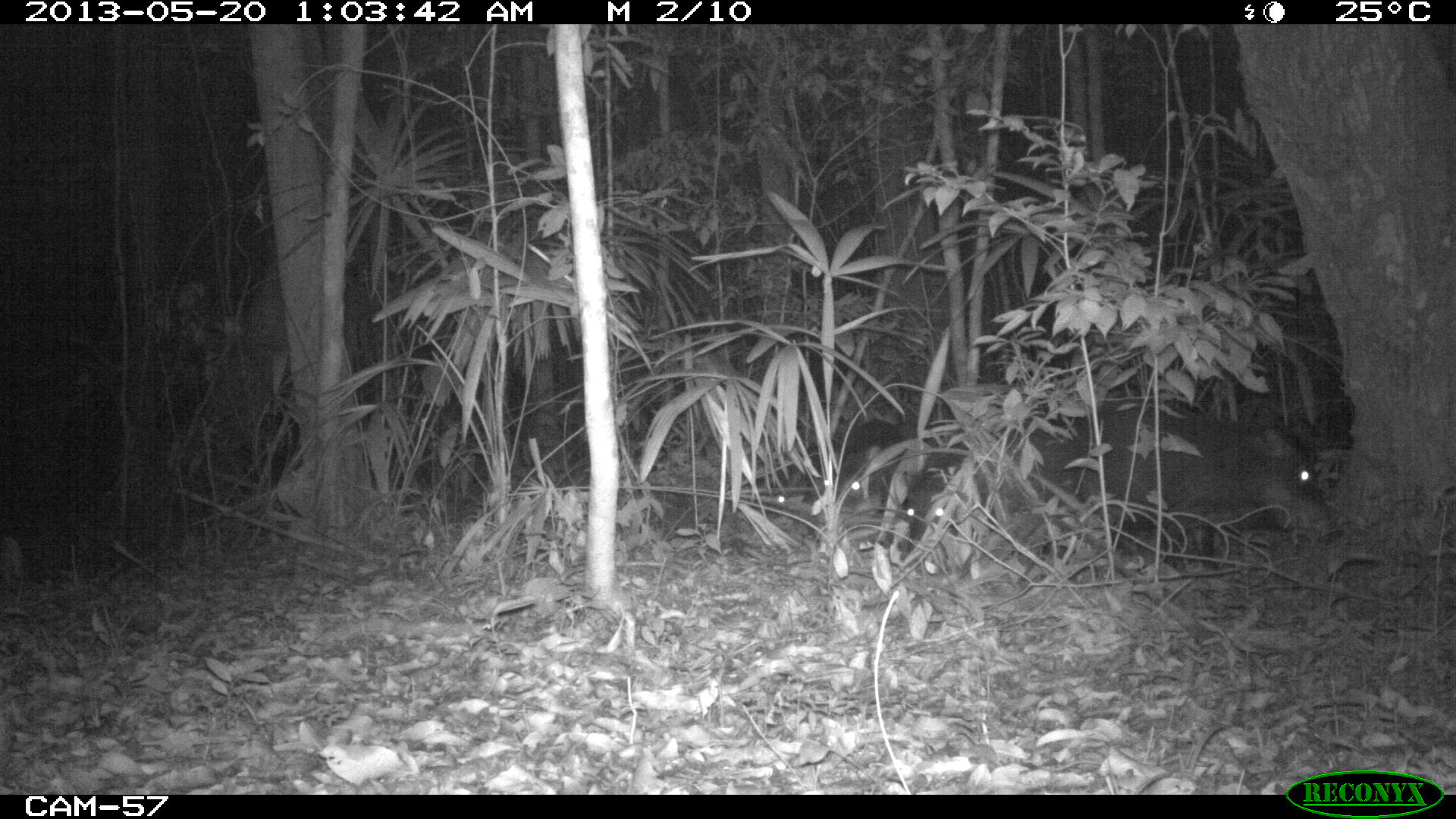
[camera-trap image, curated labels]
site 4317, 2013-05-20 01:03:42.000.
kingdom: Animalia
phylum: Chordata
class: Mammalia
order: Artiodactyla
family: Tayassuidae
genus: Tayassu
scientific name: Tayassu pecari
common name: white-lipped peccary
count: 5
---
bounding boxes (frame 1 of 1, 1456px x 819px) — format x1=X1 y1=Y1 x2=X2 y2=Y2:
tayassu pecari: x1=1027 y1=402 x2=1343 y2=571; x1=839 y1=416 x2=904 y2=507; x1=901 y1=459 x2=961 y2=546; x1=776 y1=439 x2=836 y2=512